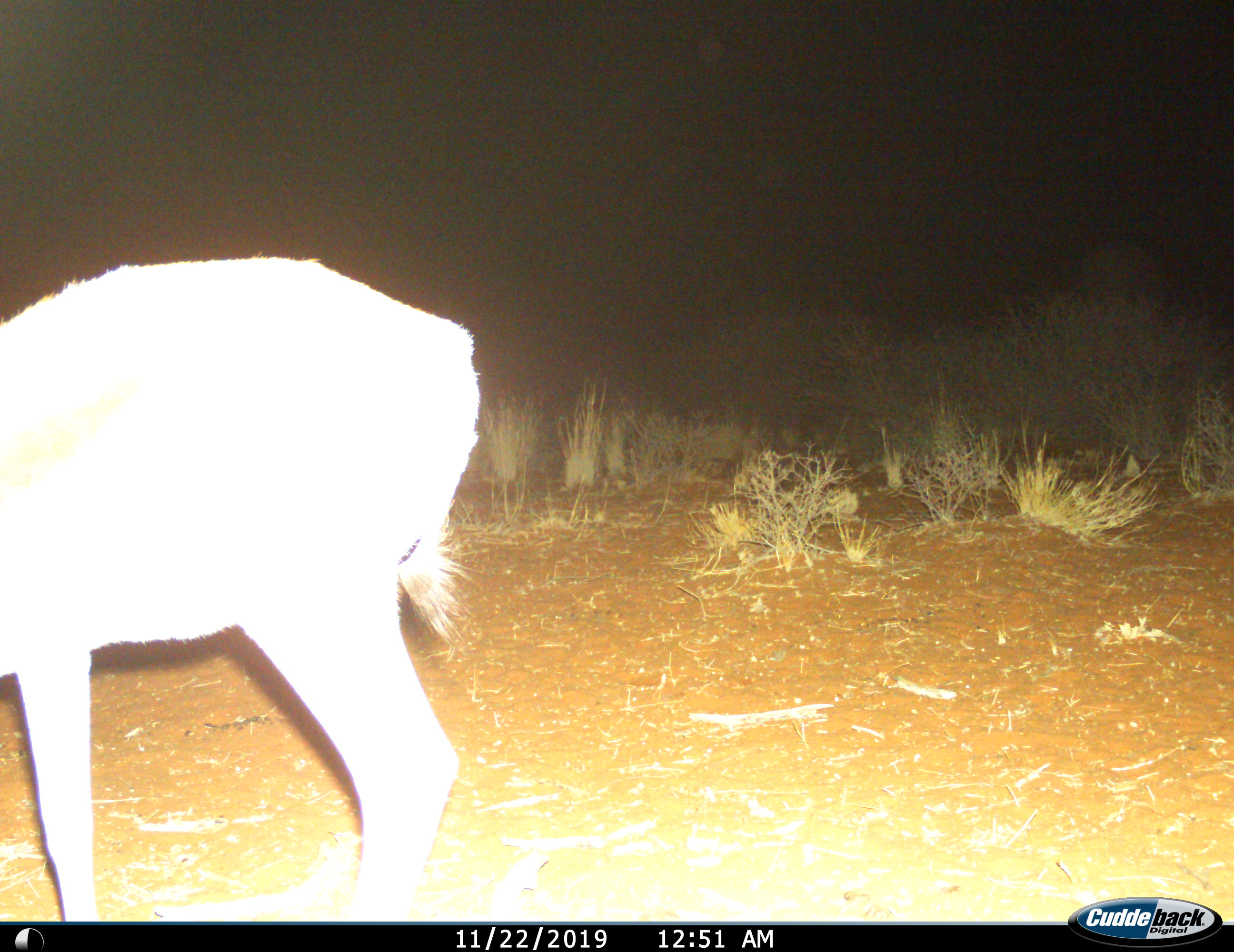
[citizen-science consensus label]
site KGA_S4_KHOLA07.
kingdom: Animalia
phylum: Chordata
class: Mammalia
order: Artiodactyla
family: Bovidae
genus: Antidorcas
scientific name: Antidorcas marsupialis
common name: springbok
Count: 1.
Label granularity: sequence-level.